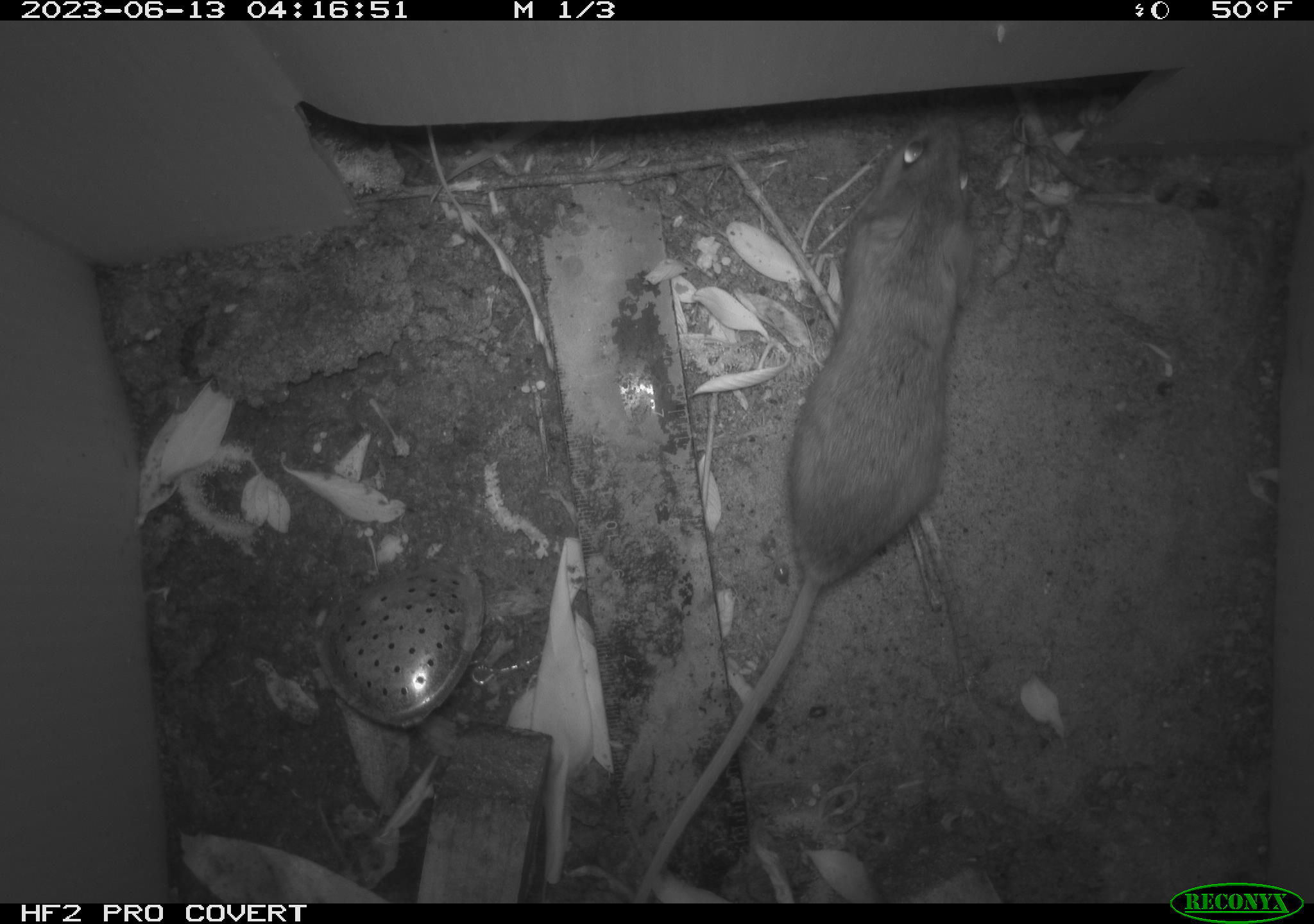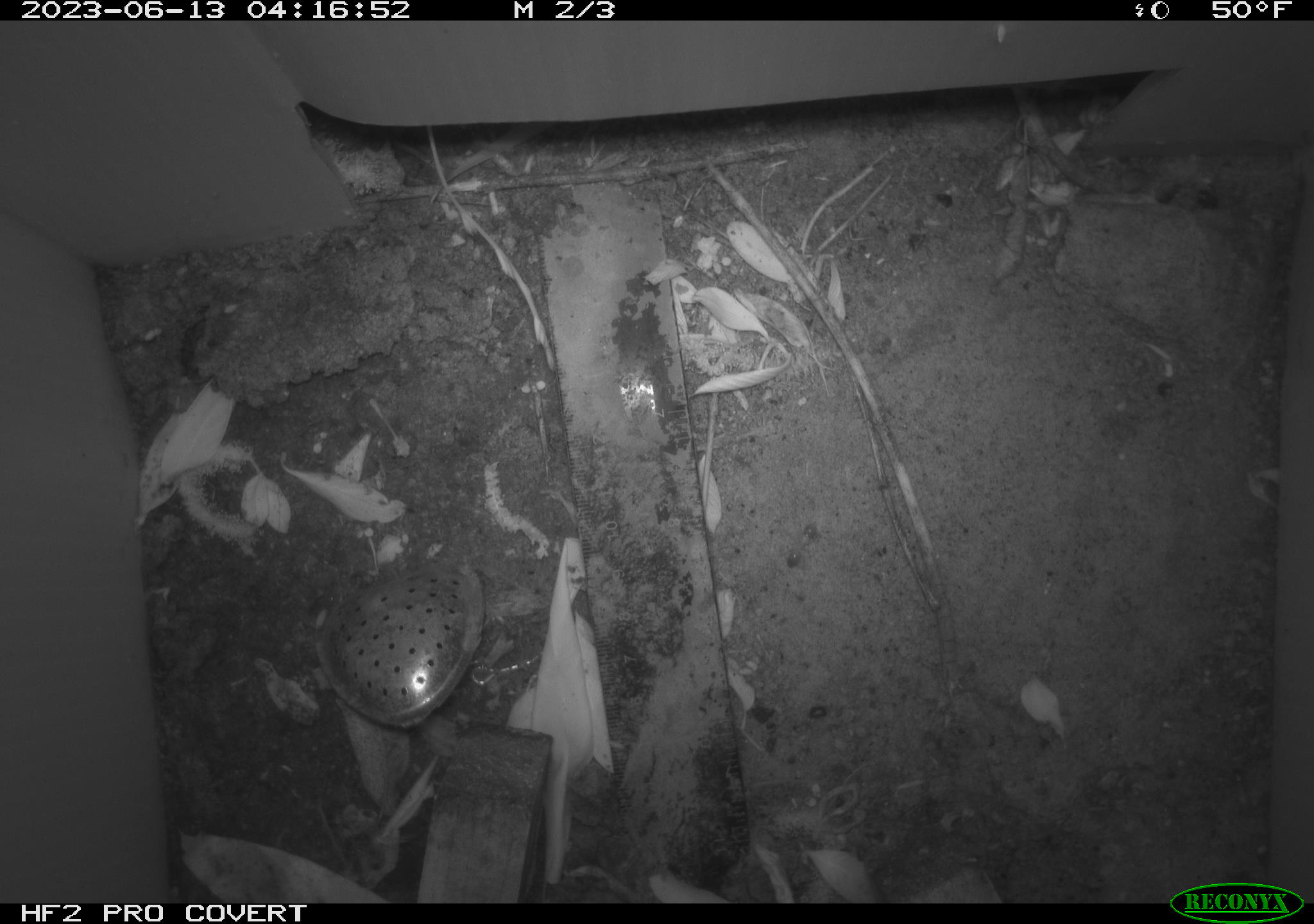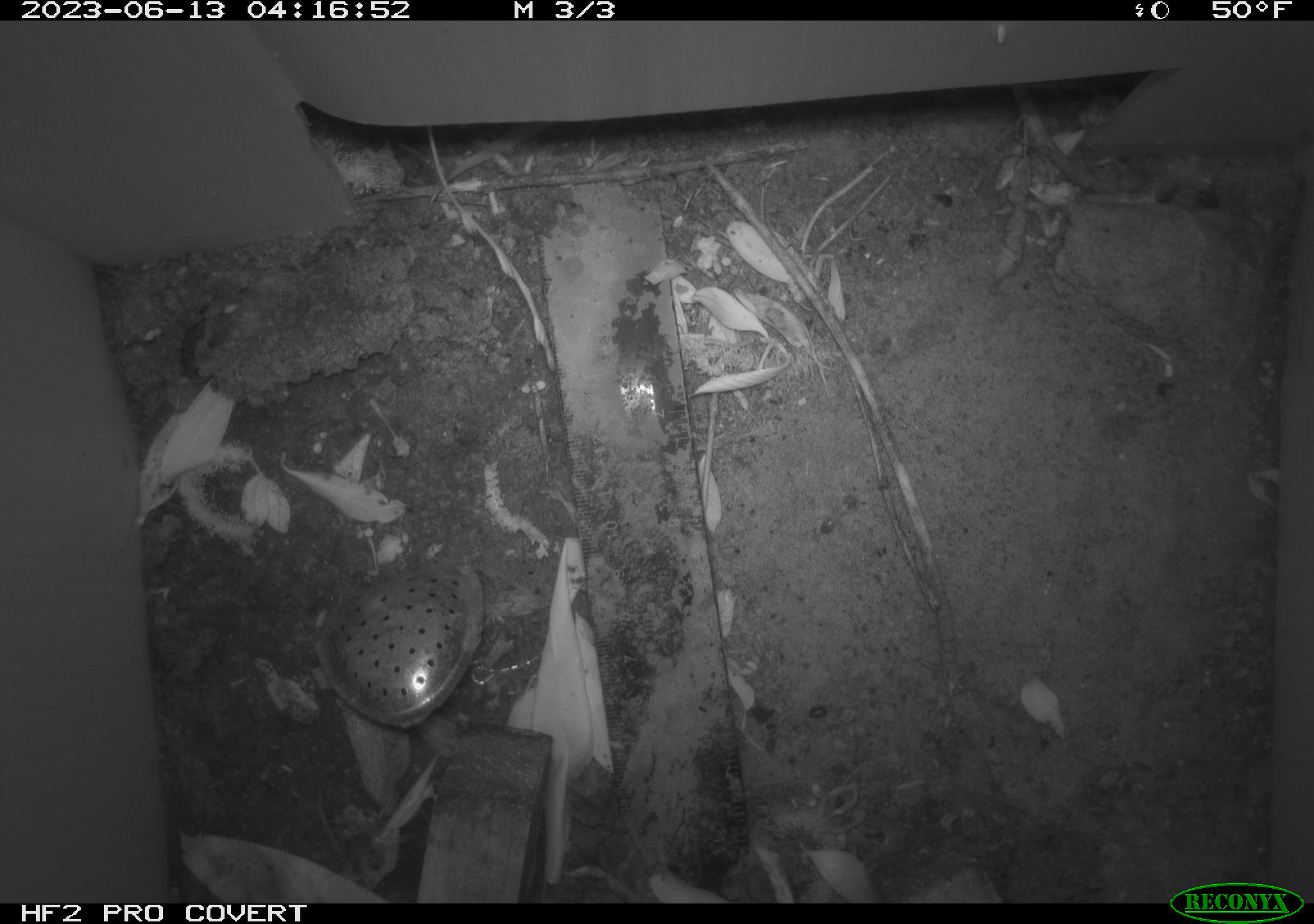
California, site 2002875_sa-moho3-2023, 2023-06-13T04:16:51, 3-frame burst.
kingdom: Animalia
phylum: Chordata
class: Mammalia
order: Rodentia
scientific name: Rodentia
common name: mouse species